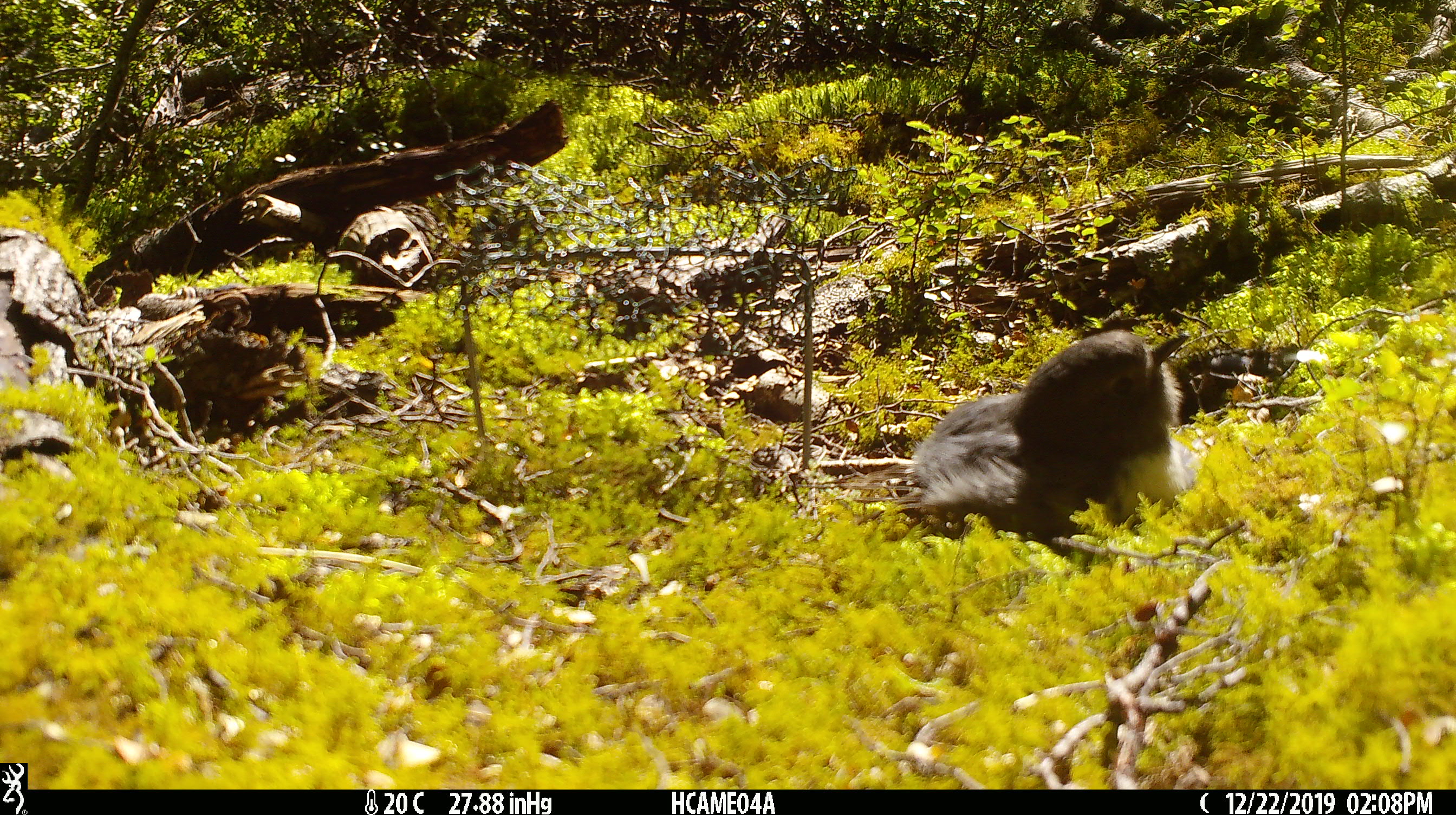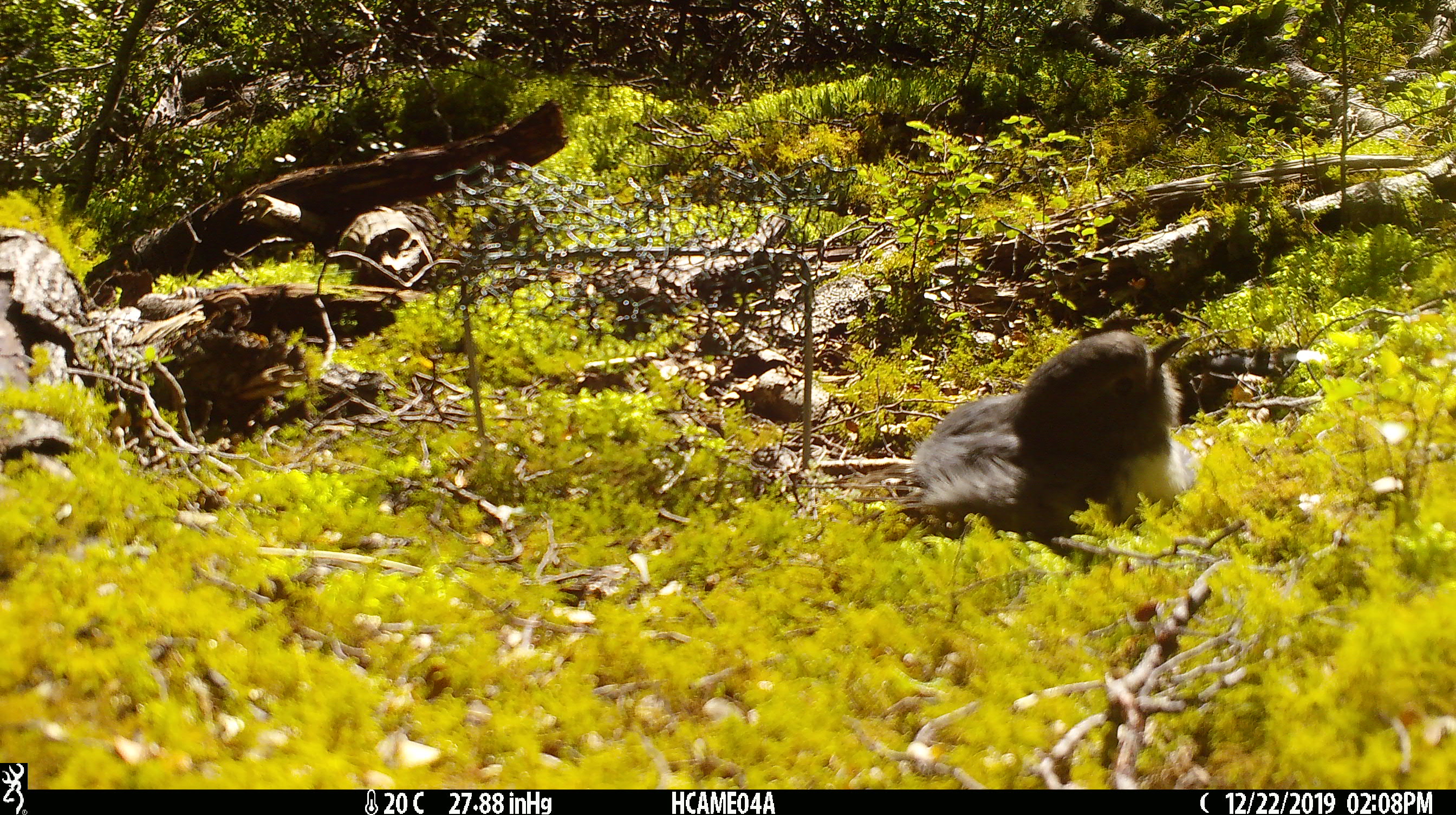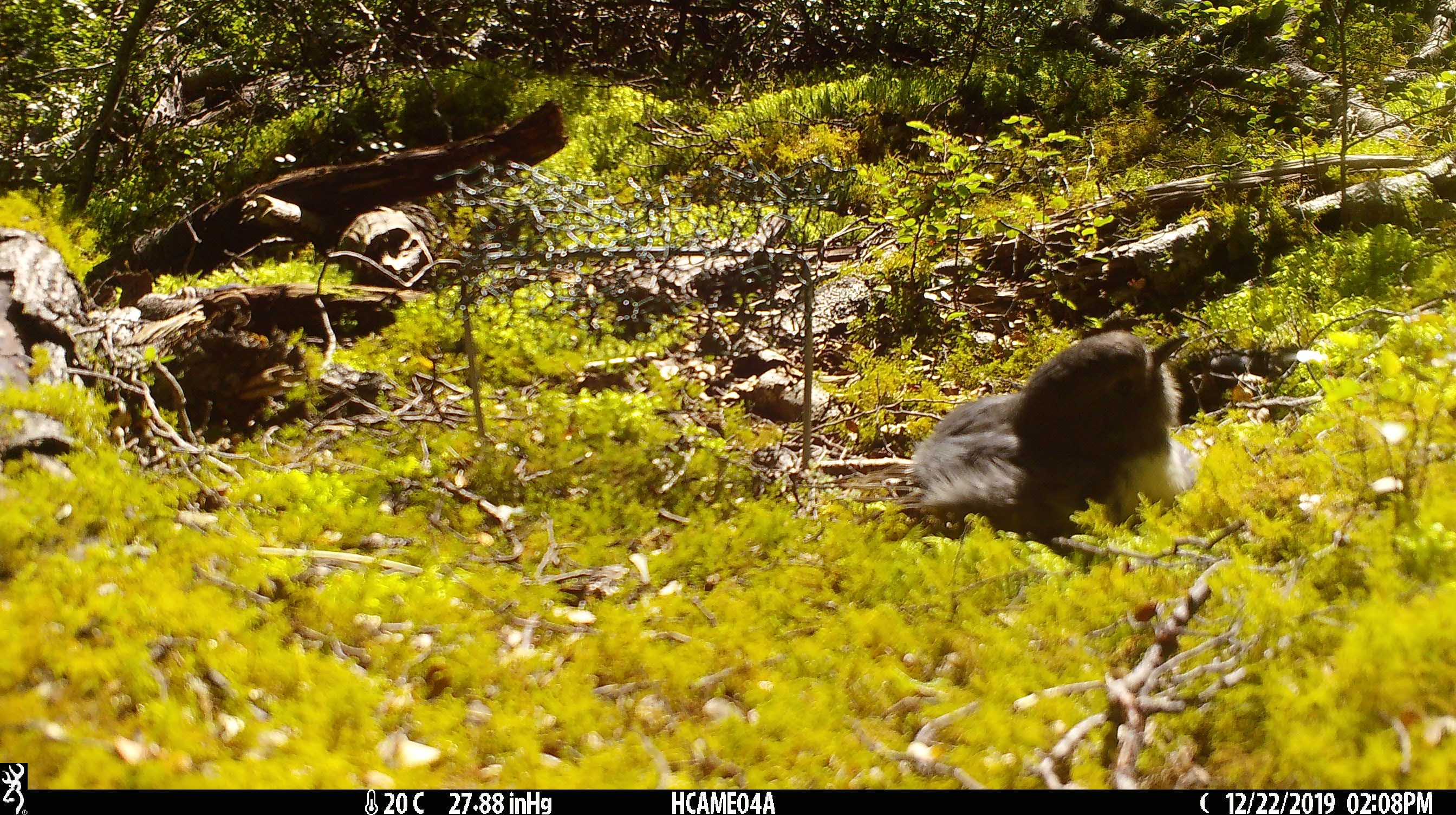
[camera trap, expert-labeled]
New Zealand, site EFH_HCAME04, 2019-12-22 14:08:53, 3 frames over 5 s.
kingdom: Animalia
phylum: Chordata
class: Aves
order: Passeriformes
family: Petroicidae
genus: Petroica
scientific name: Petroica australis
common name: new zealand robin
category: robin